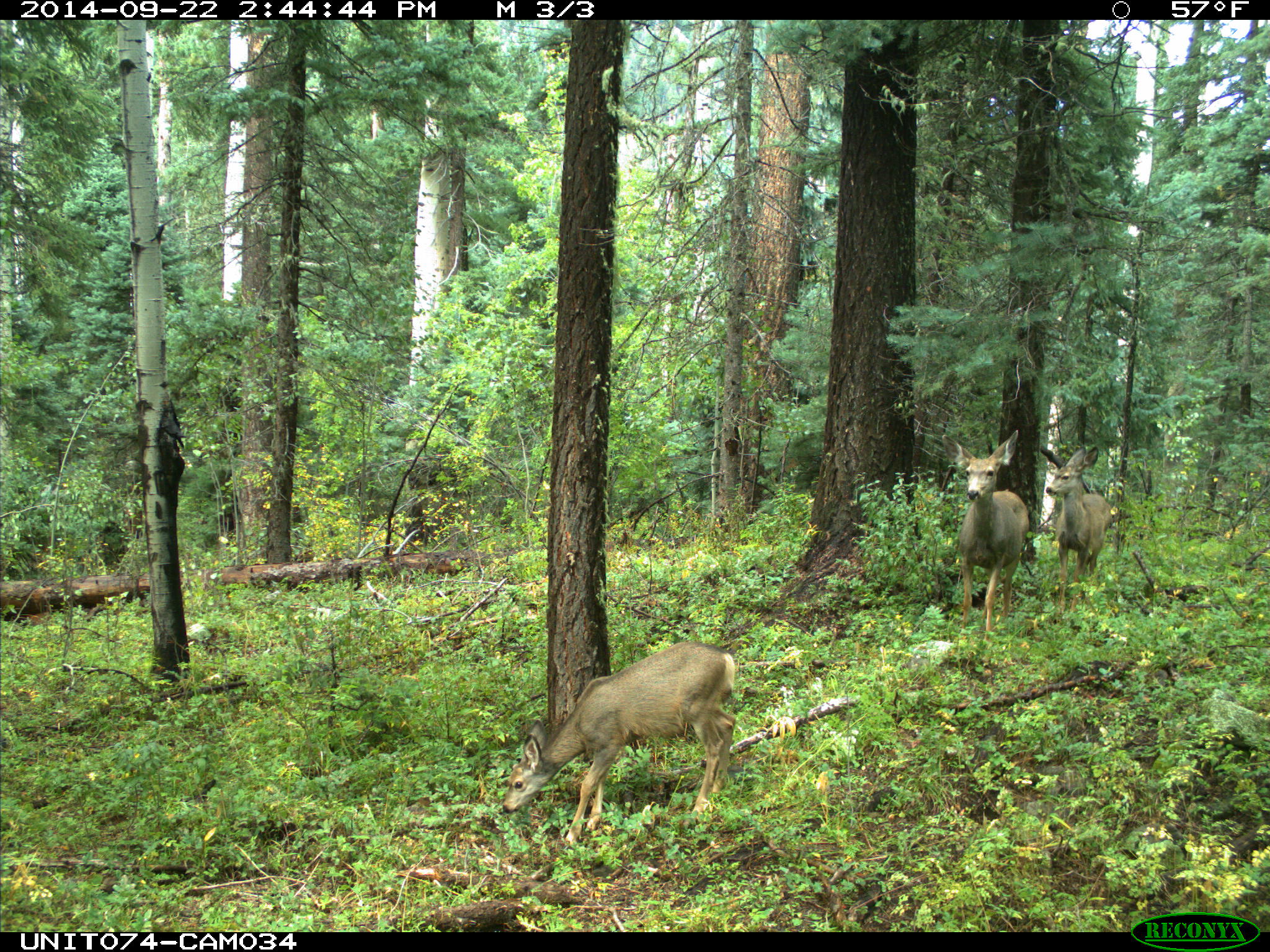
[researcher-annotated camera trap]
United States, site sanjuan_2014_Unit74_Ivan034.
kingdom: Animalia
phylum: Chordata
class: Mammalia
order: Artiodactyla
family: Cervidae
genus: Odocoileus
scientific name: Odocoileus hemionus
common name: mule deer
Odocoileus hemionus (mule deer).